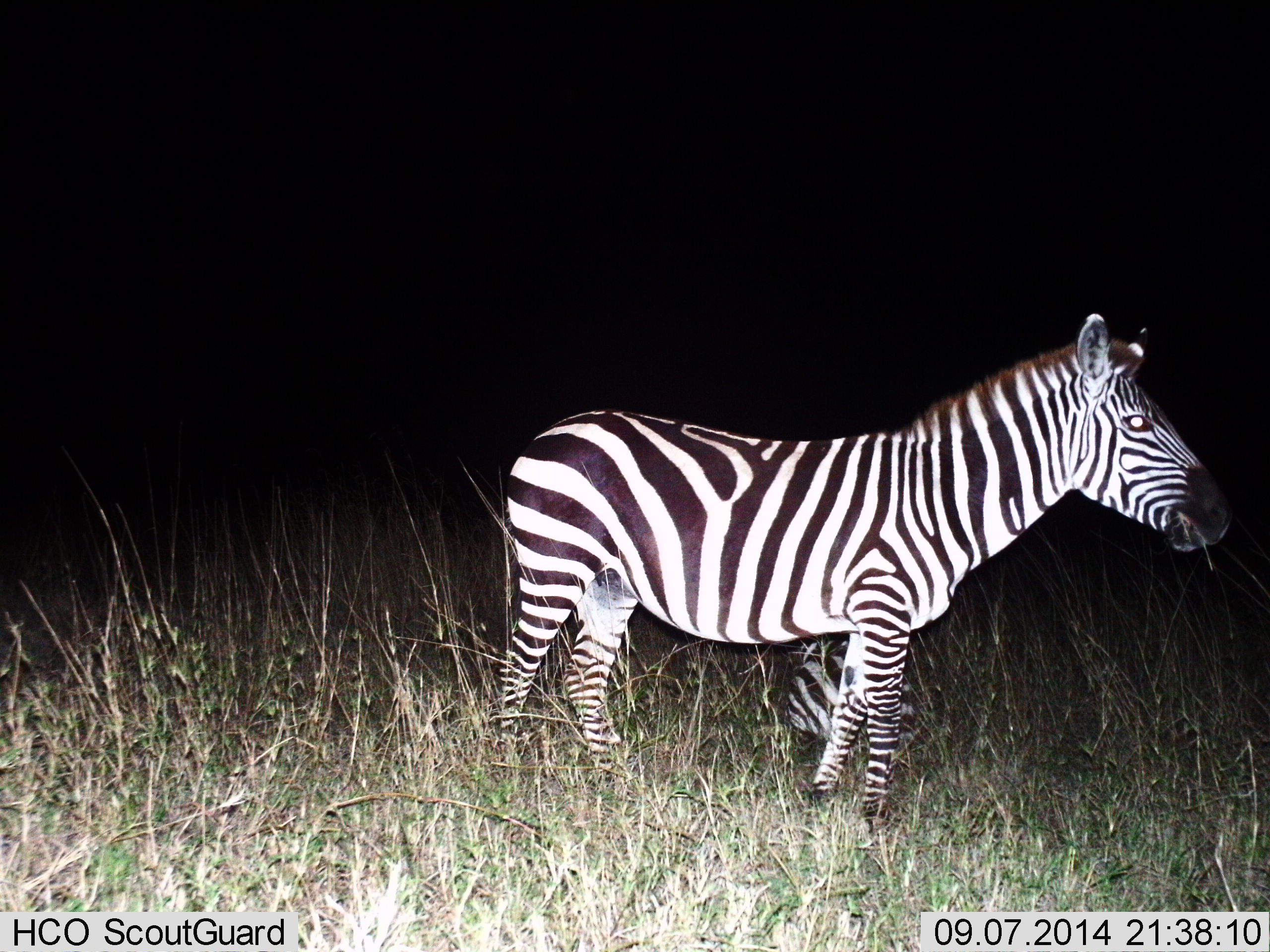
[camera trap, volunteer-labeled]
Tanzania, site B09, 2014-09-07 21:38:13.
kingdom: Animalia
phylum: Chordata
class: Mammalia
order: Perissodactyla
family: Equidae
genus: Equus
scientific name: Equus quagga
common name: plains zebra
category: zebra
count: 1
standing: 90%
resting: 30%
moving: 0%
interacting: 0%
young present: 0%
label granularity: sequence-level